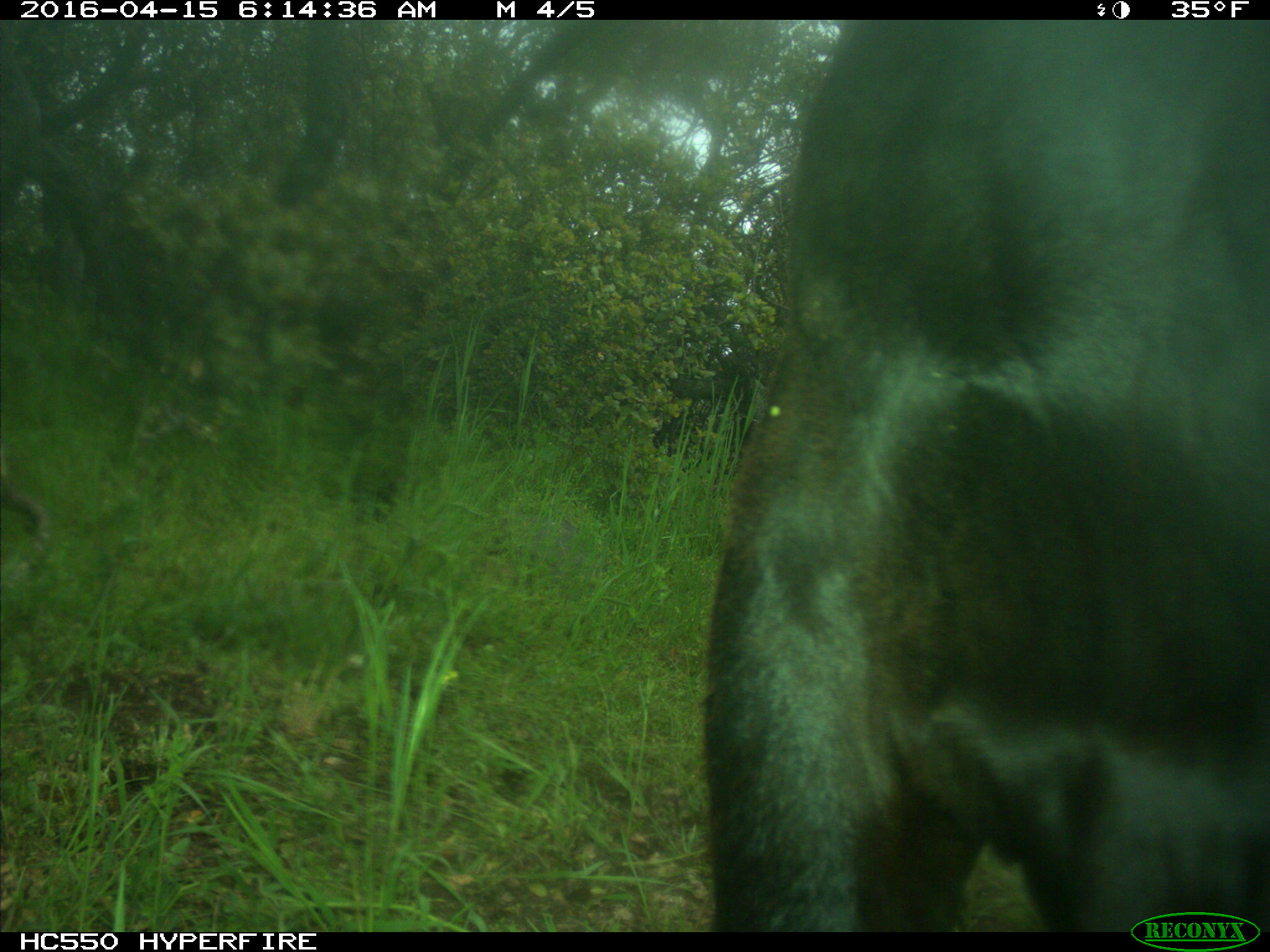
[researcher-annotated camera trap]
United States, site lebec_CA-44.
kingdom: Animalia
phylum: Chordata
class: Mammalia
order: Artiodactyla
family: Bovidae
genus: Bos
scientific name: Bos taurus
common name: domestic cow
Bos taurus (domestic cow).